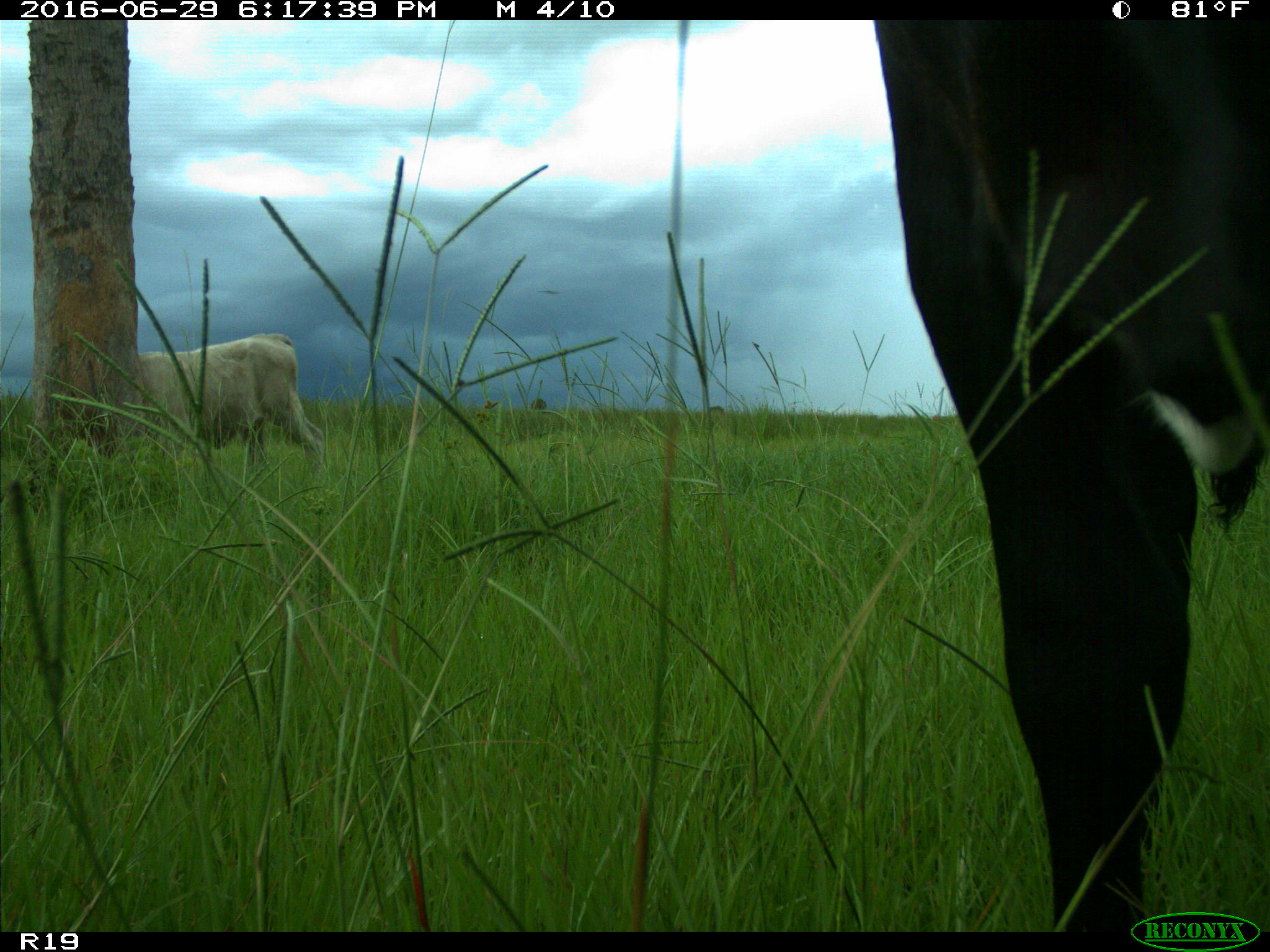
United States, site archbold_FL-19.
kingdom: Animalia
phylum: Chordata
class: Mammalia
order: Artiodactyla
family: Bovidae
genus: Bos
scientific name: Bos taurus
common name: domestic cow